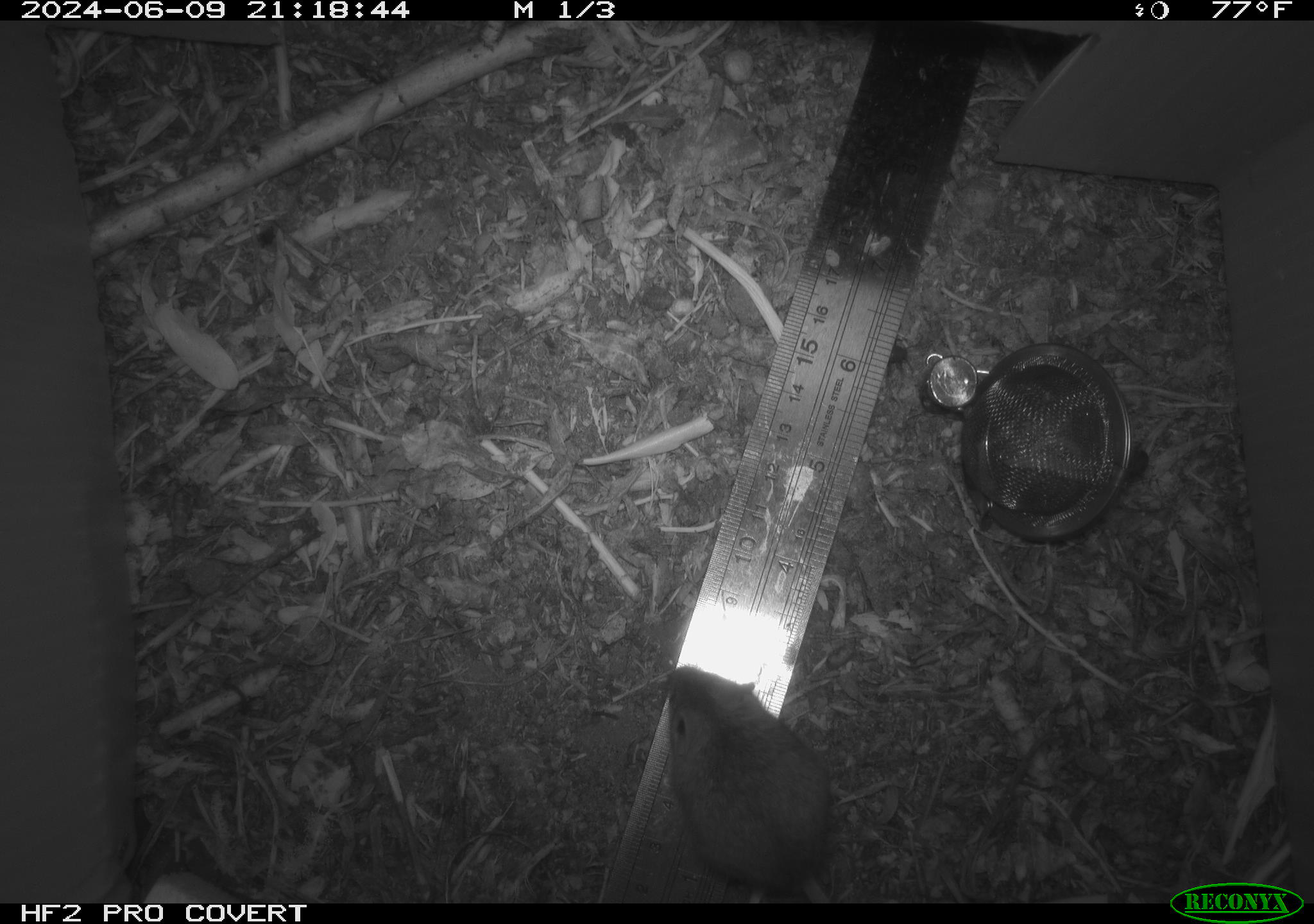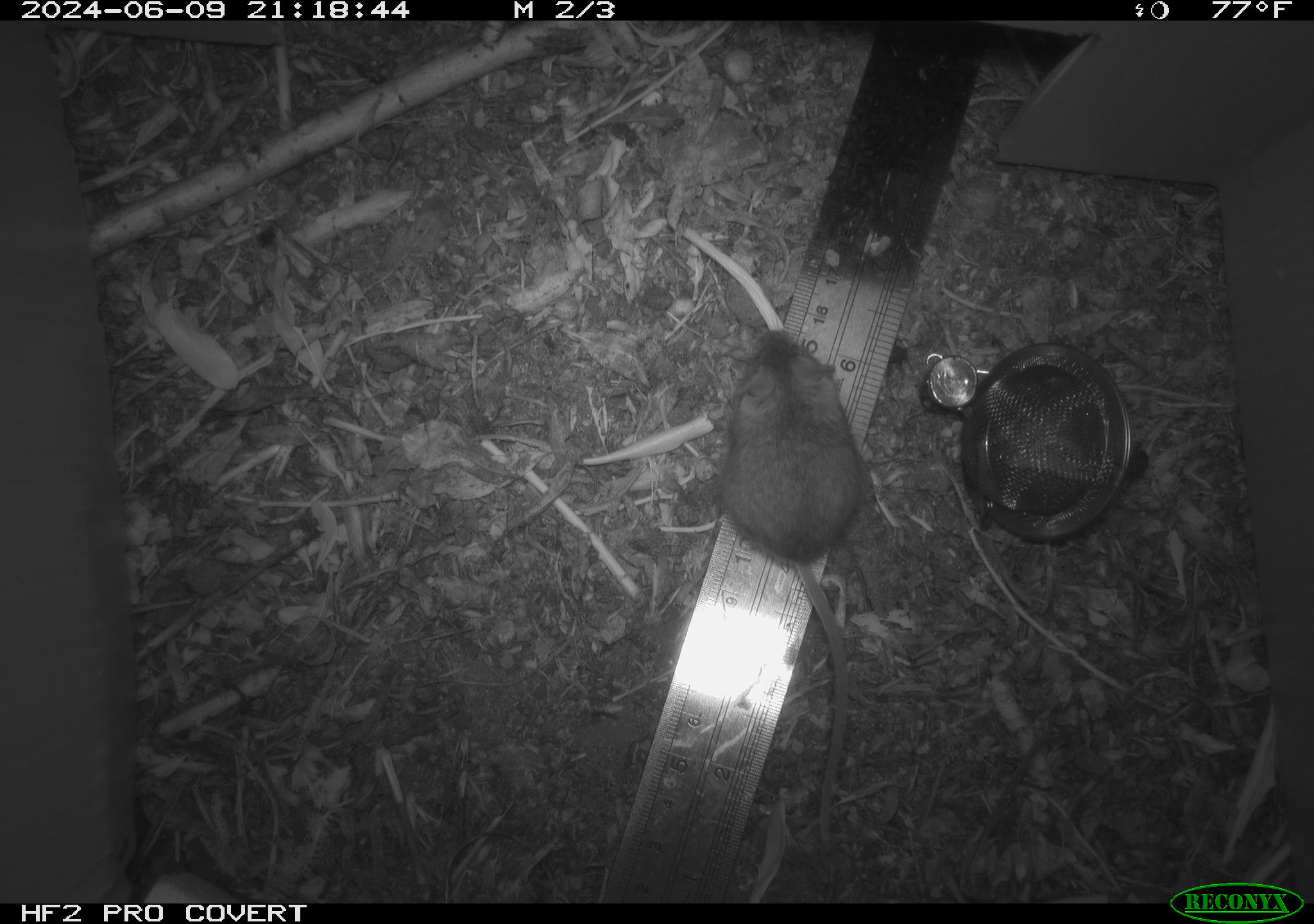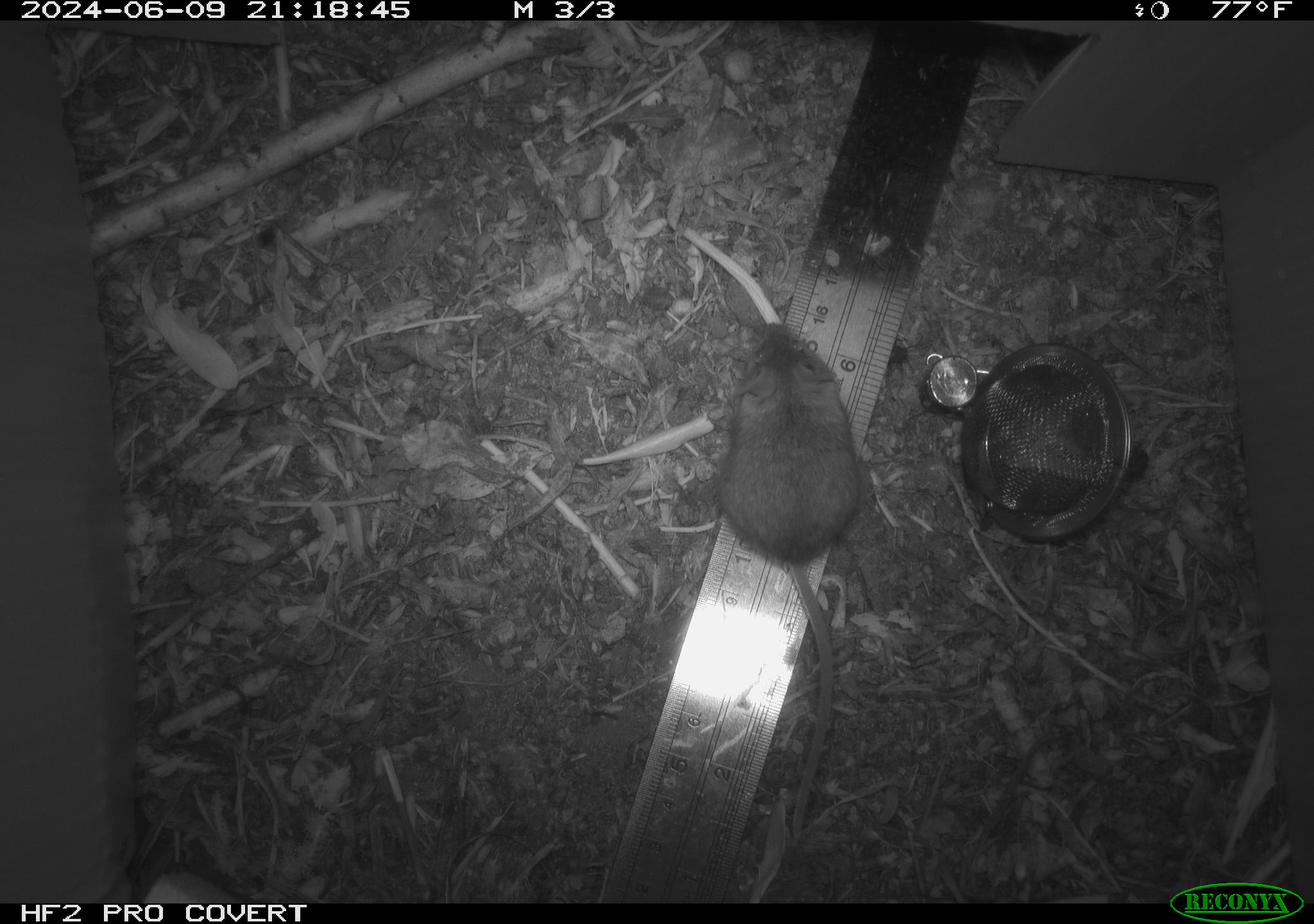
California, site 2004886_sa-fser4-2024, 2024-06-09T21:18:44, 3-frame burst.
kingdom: Animalia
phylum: Chordata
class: Mammalia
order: Rodentia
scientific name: Rodentia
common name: rodent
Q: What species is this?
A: Rodent (Rodentia).